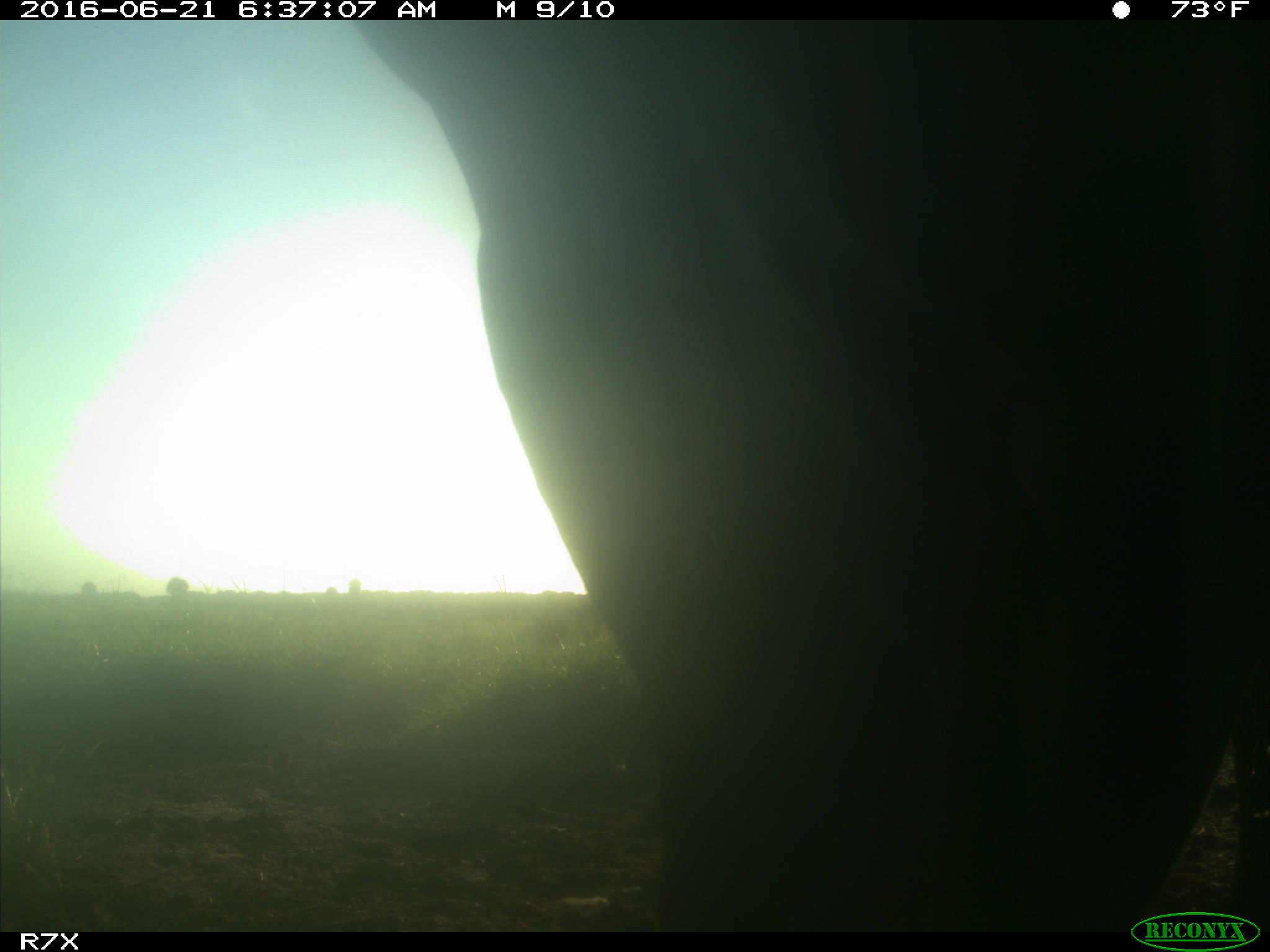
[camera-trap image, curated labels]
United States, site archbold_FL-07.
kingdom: Animalia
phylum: Chordata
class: Mammalia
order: Artiodactyla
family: Bovidae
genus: Bos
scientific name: Bos taurus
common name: domestic cow